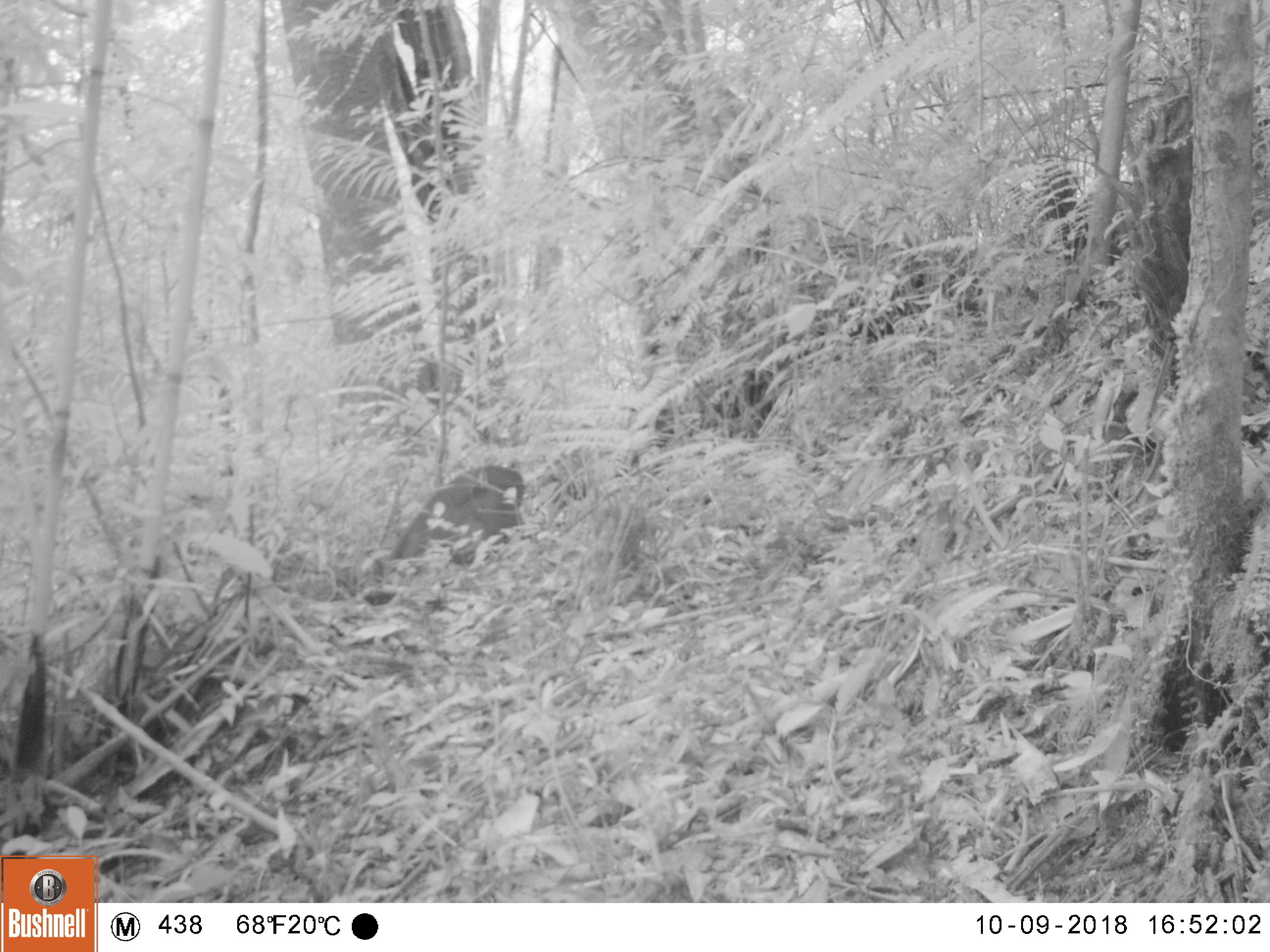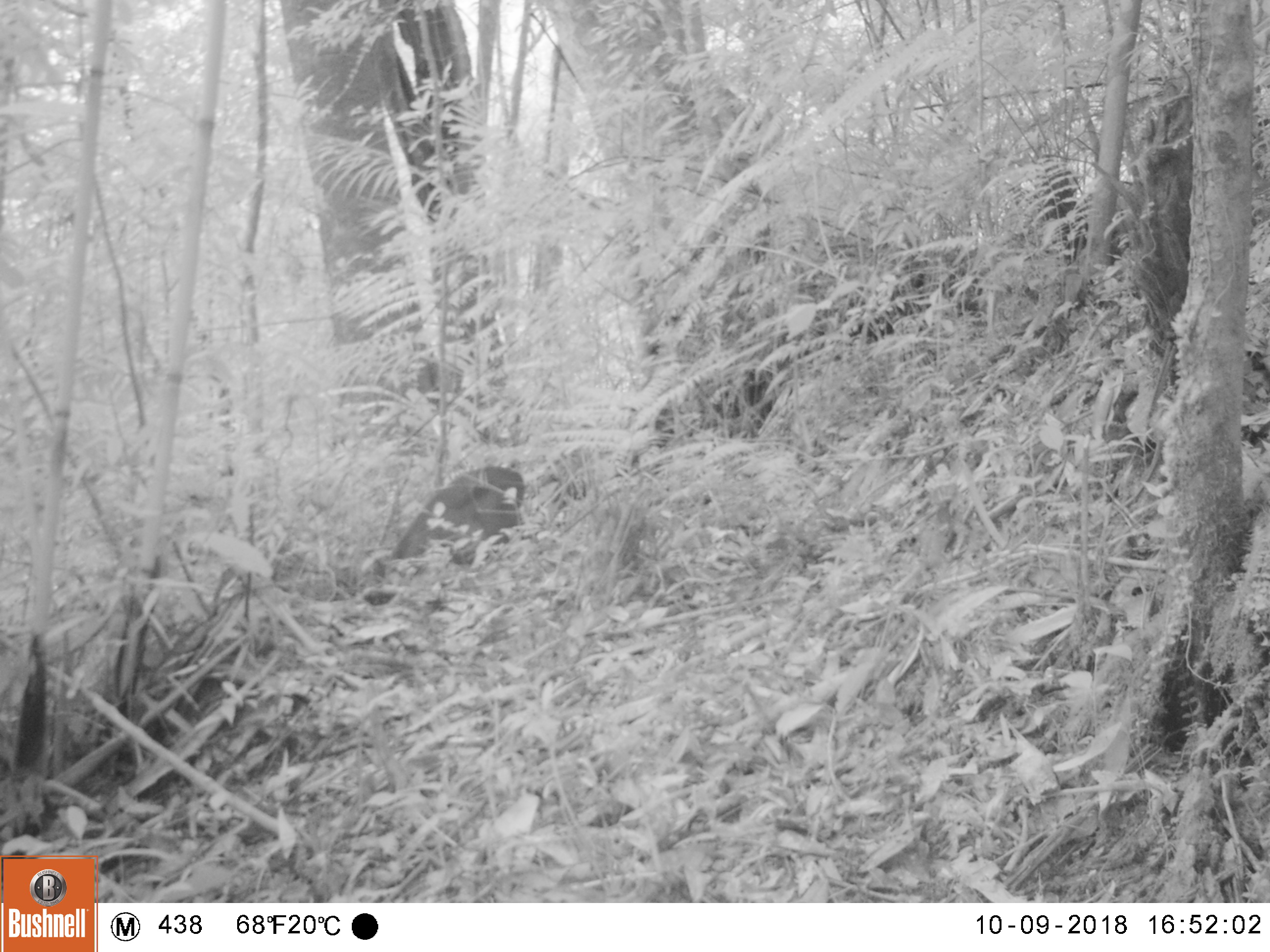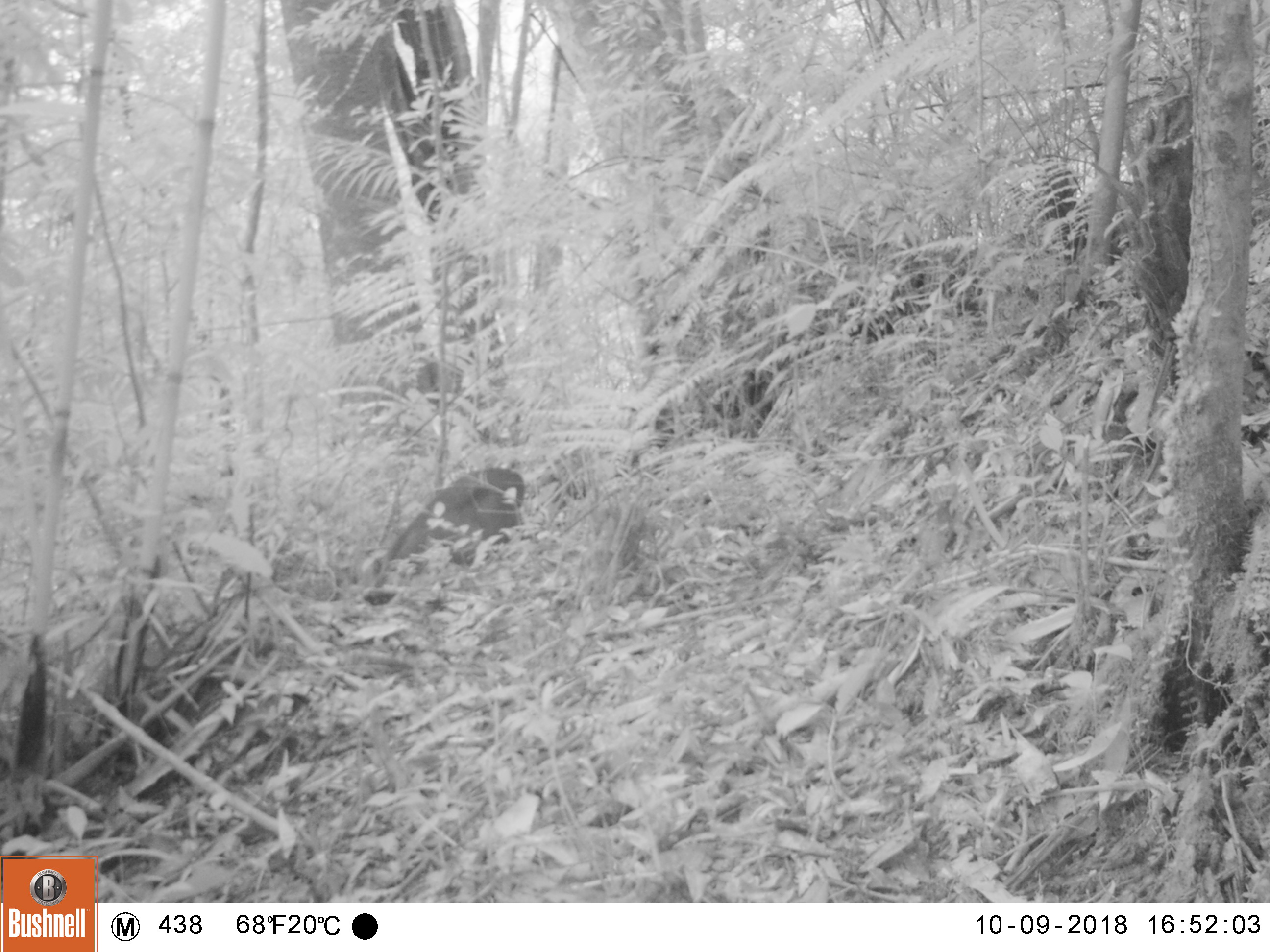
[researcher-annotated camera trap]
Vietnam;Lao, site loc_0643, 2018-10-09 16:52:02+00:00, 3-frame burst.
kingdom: Animalia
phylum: Chordata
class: Mammalia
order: Artiodactyla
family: Cervidae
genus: Muntiacus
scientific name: Muntiacus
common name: muntjacs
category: unidentified muntjac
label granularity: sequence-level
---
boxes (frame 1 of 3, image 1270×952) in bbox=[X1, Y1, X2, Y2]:
unidentified muntjac: bbox=[386, 465, 525, 566]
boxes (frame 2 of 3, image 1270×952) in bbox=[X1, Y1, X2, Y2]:
unidentified muntjac: bbox=[386, 465, 525, 571]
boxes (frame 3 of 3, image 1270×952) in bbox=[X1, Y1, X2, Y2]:
unidentified muntjac: bbox=[386, 465, 525, 578]